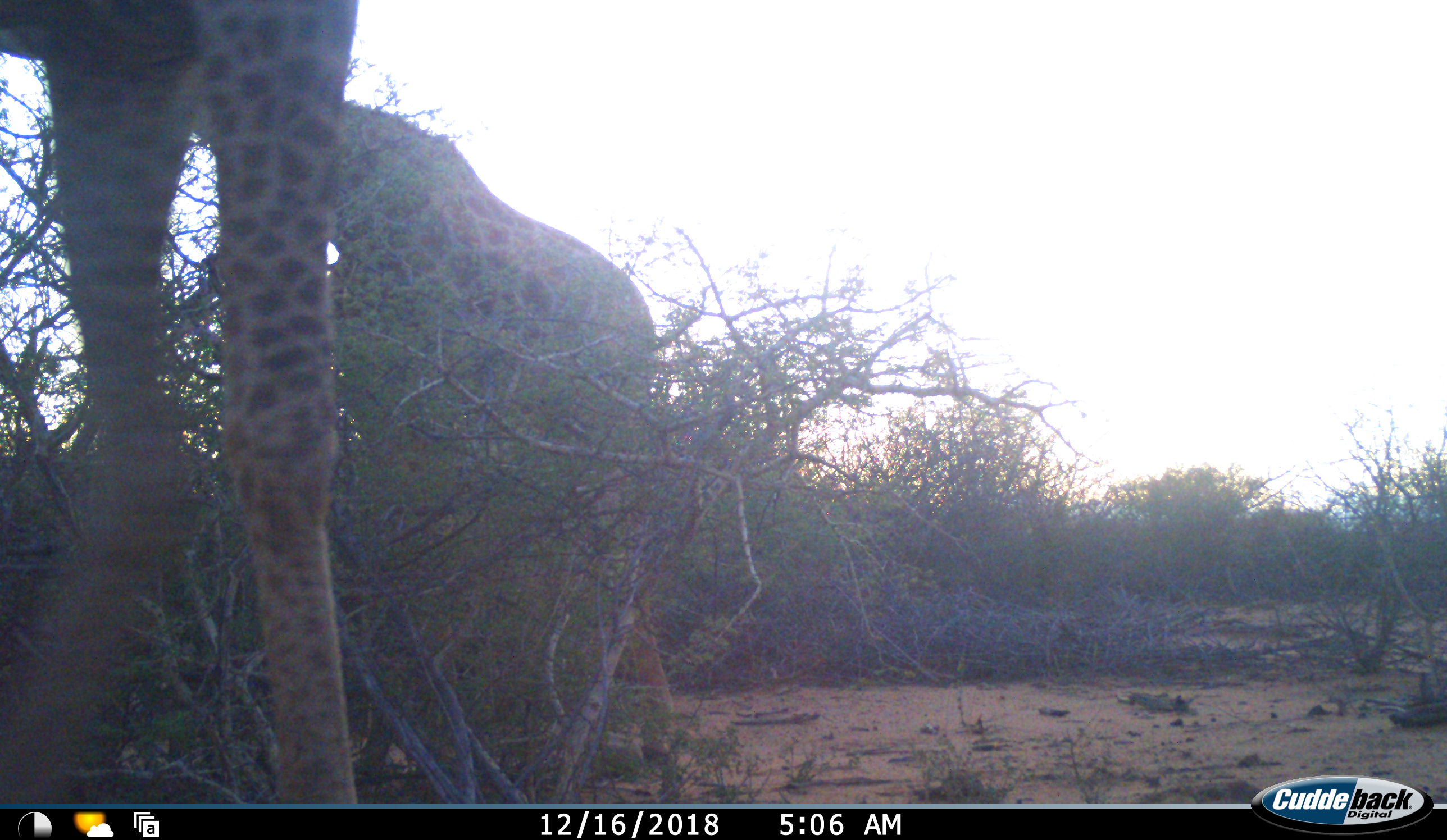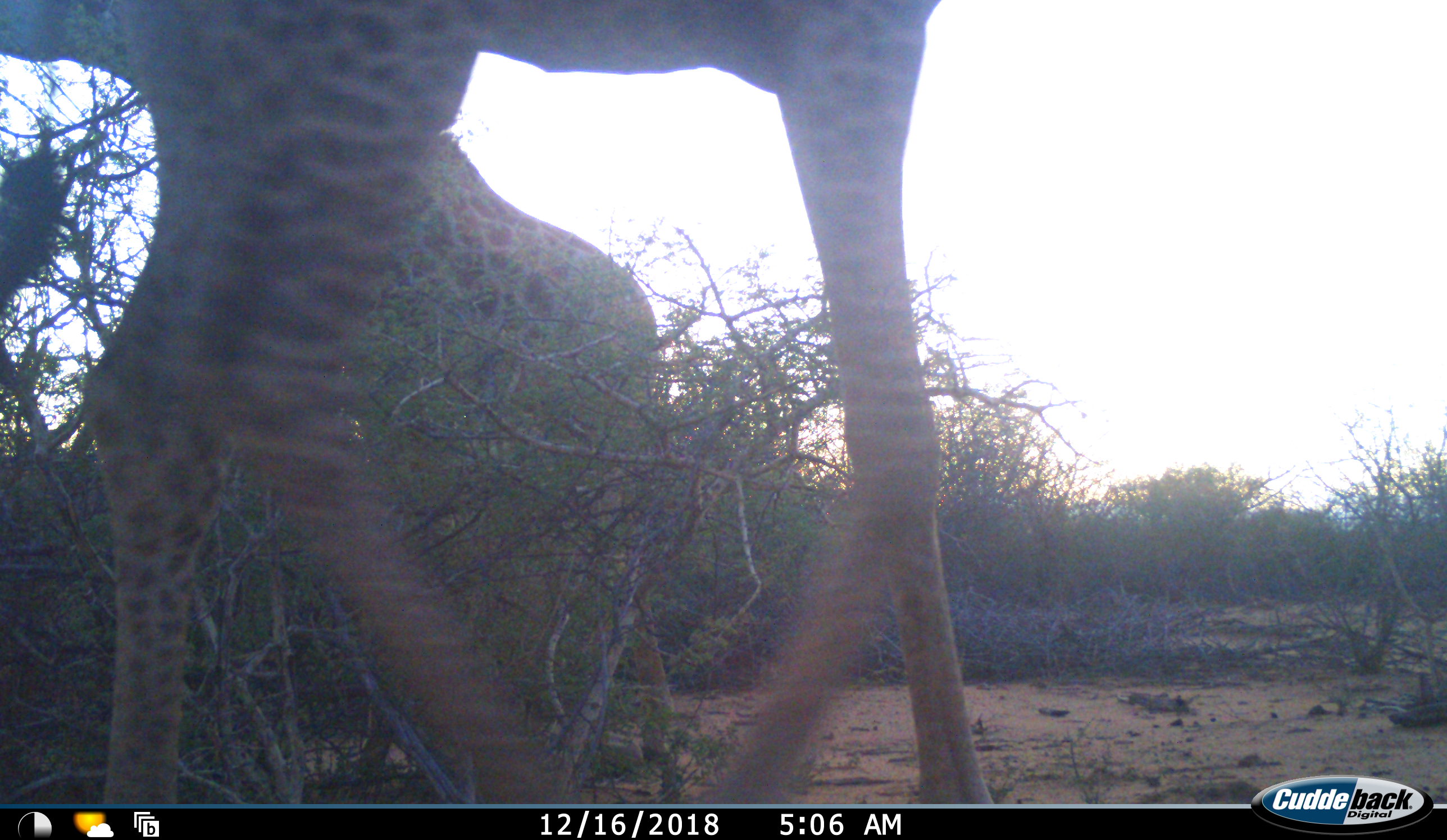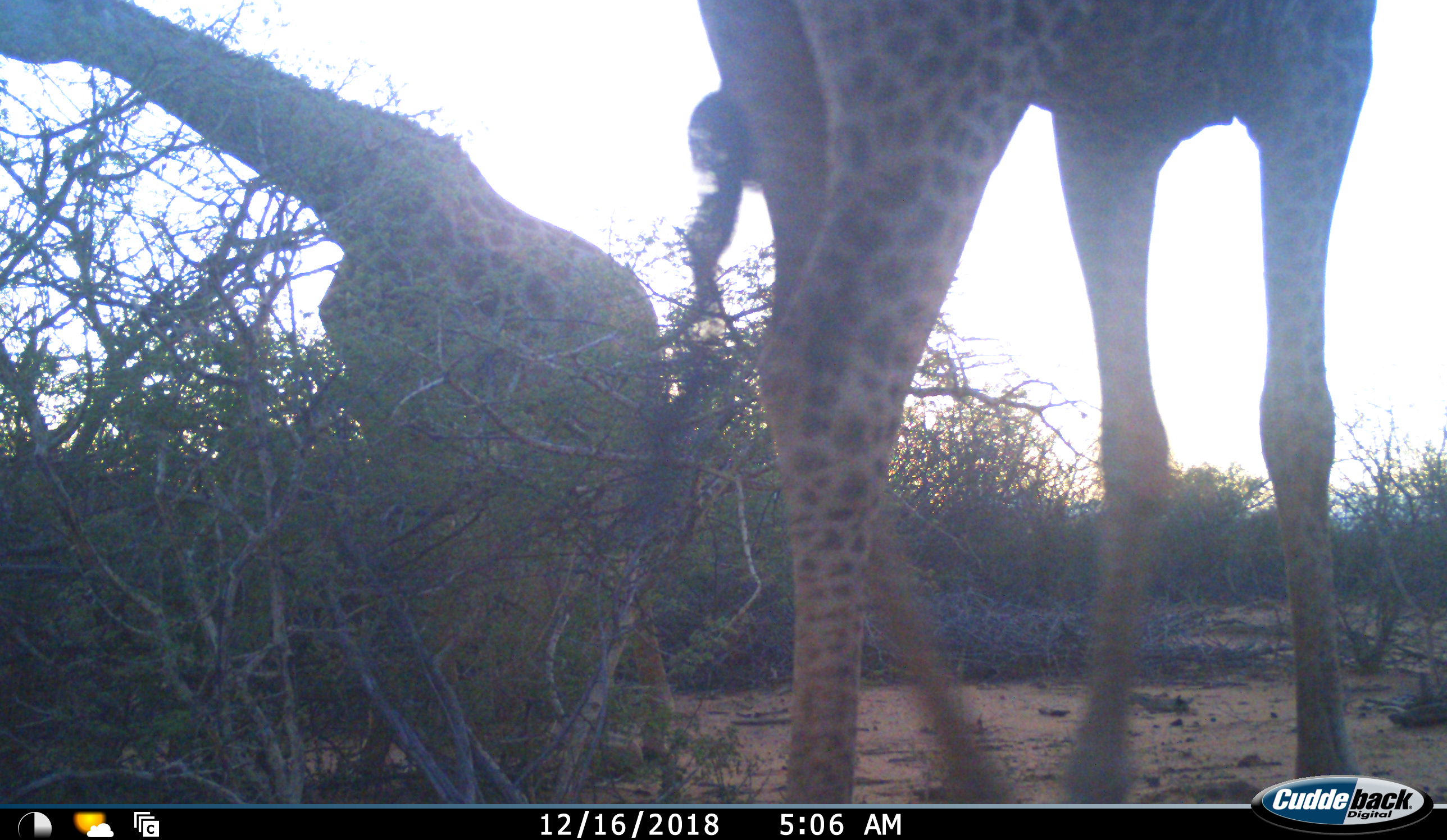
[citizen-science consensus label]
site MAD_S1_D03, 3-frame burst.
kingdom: Animalia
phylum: Chordata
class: Mammalia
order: Artiodactyla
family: Giraffidae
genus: Giraffa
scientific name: Giraffa camelopardalis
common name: giraffe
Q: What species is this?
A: Giraffe (Giraffa camelopardalis).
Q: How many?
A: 2.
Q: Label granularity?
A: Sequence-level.